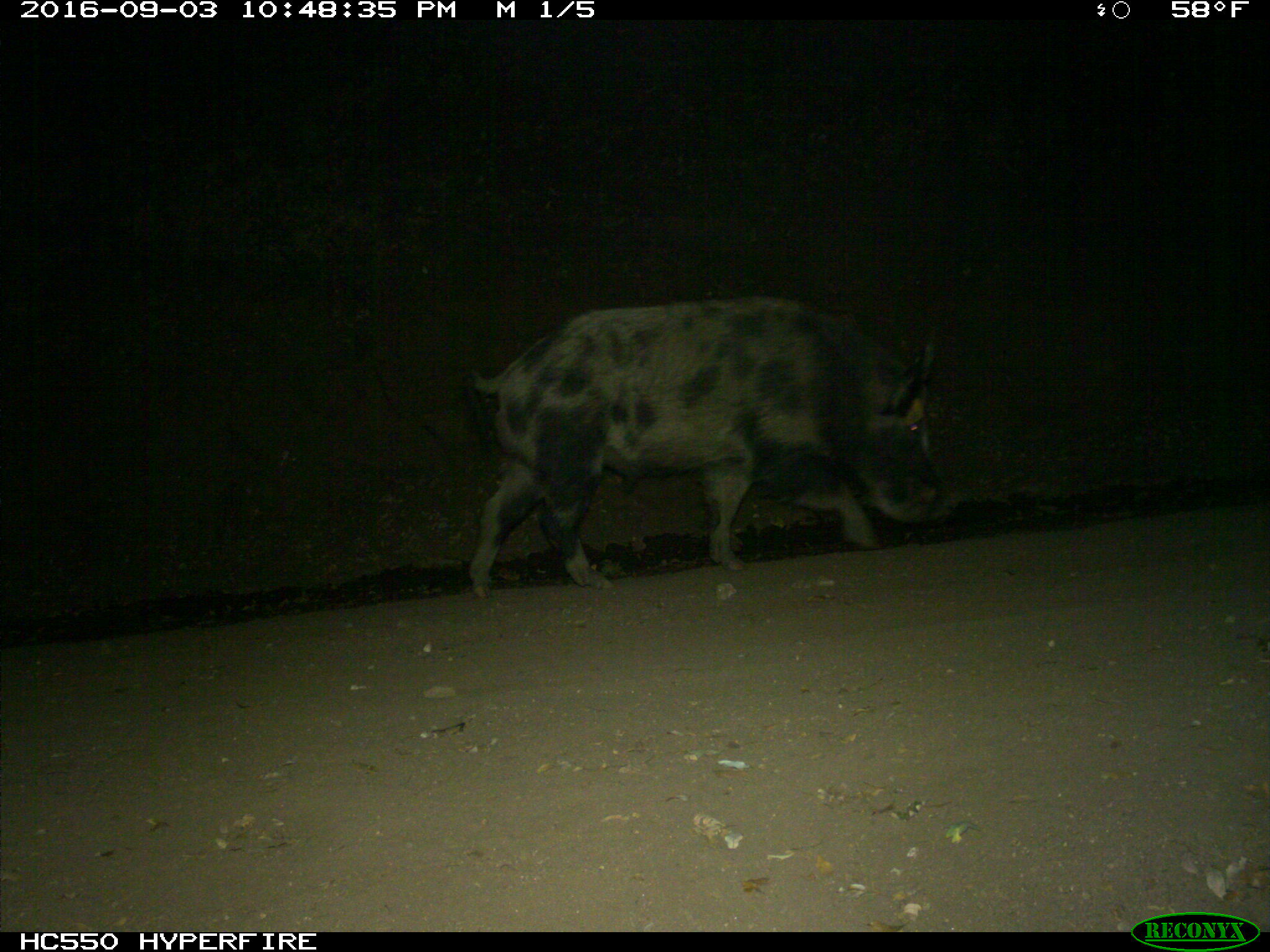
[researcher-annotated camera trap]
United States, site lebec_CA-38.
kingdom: Animalia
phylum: Chordata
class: Mammalia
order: Artiodactyla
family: Suidae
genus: Sus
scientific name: Sus scrofa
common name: wild boar